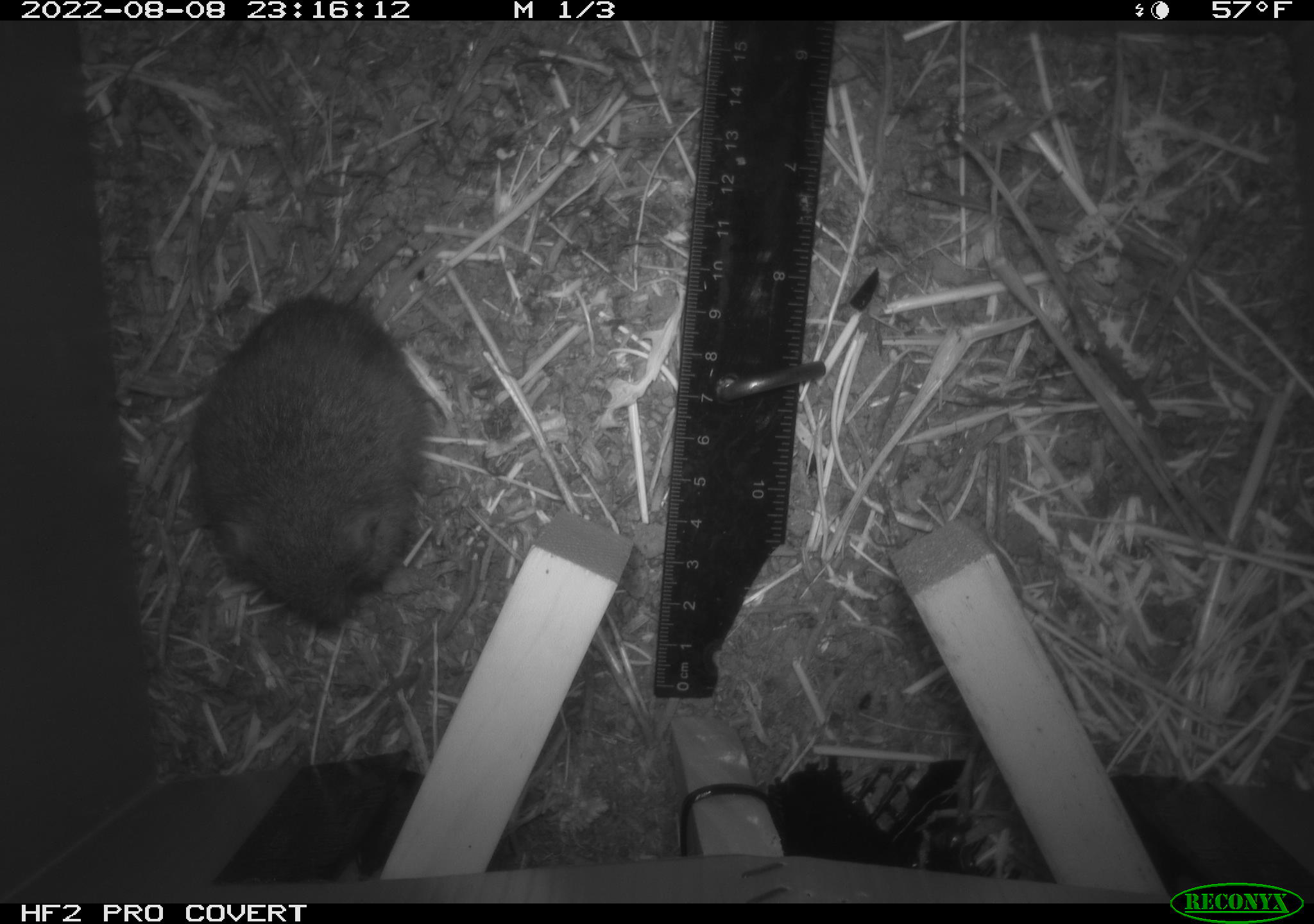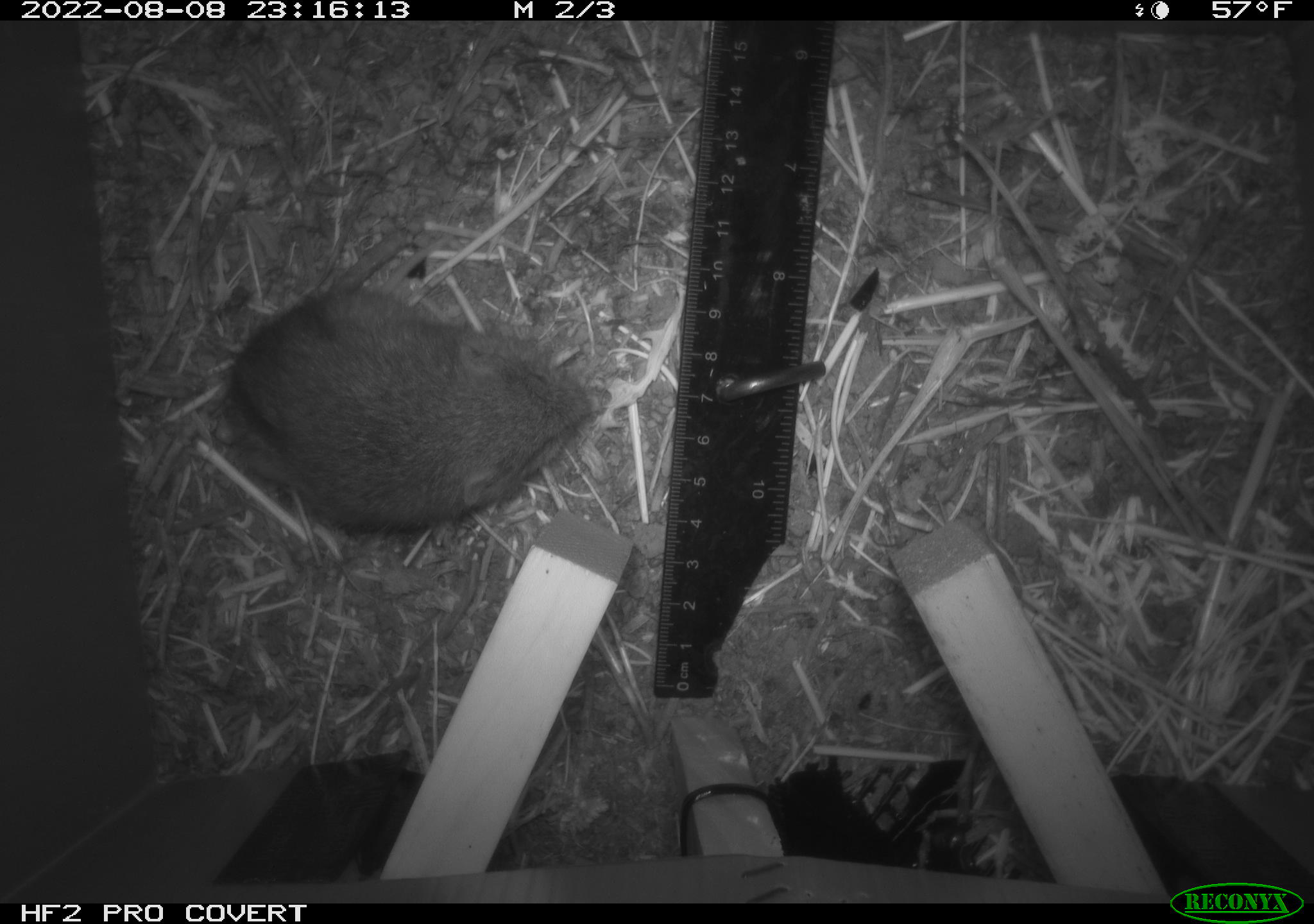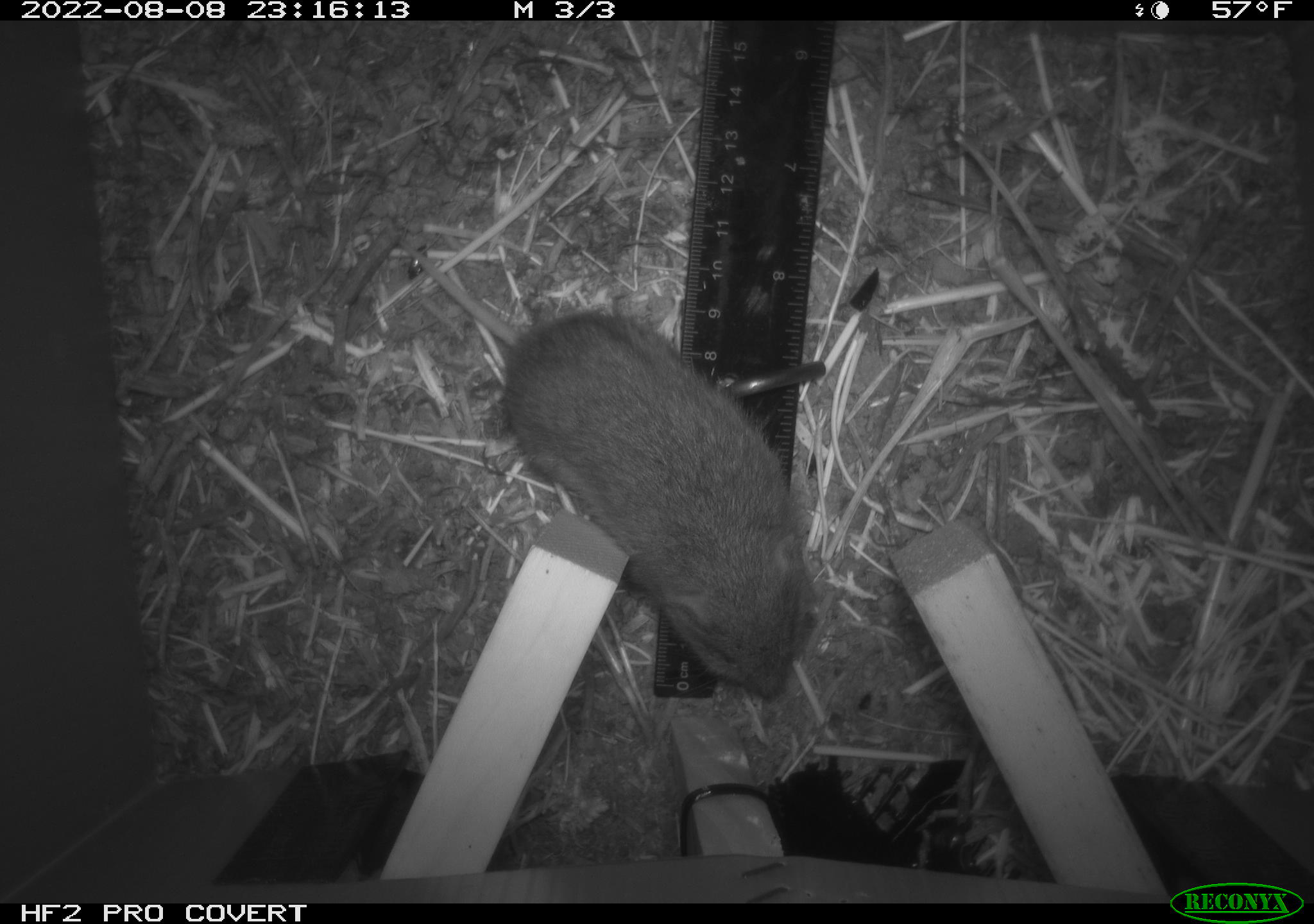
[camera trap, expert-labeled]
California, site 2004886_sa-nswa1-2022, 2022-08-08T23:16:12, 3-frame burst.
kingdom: Animalia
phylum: Chordata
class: Mammalia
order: Rodentia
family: Cricetidae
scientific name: Cricetidae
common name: hamsters, voles, lemmings, and allies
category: cricetidae family